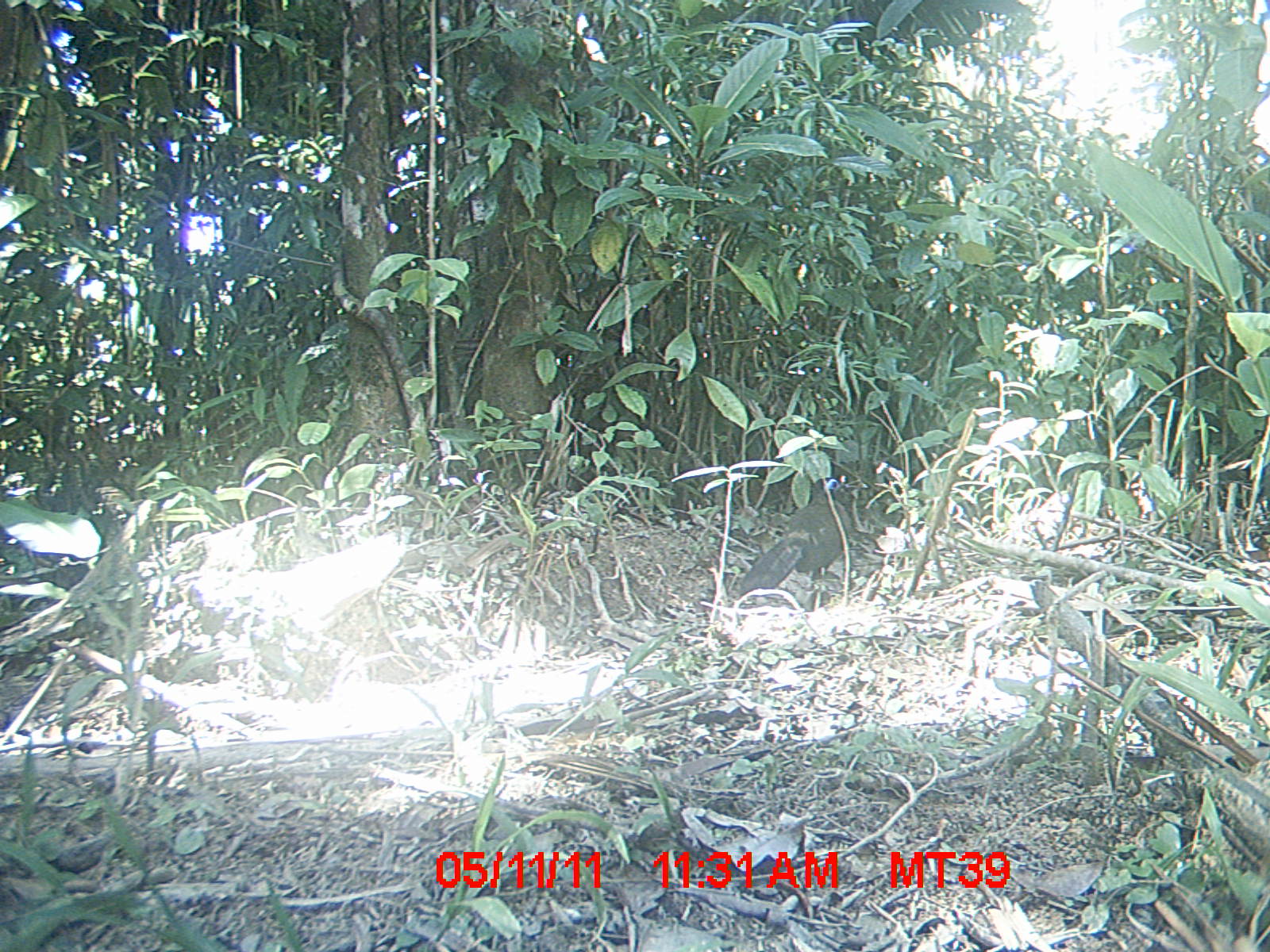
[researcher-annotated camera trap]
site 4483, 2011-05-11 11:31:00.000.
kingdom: Animalia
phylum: Chordata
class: Aves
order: Cuculiformes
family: Cuculidae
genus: Coua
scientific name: Coua serriana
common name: red-breasted coua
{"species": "Coua serriana (red-breasted coua)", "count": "1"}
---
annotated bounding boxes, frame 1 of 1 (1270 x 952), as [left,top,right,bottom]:
coua serriana: [739,476,855,595]